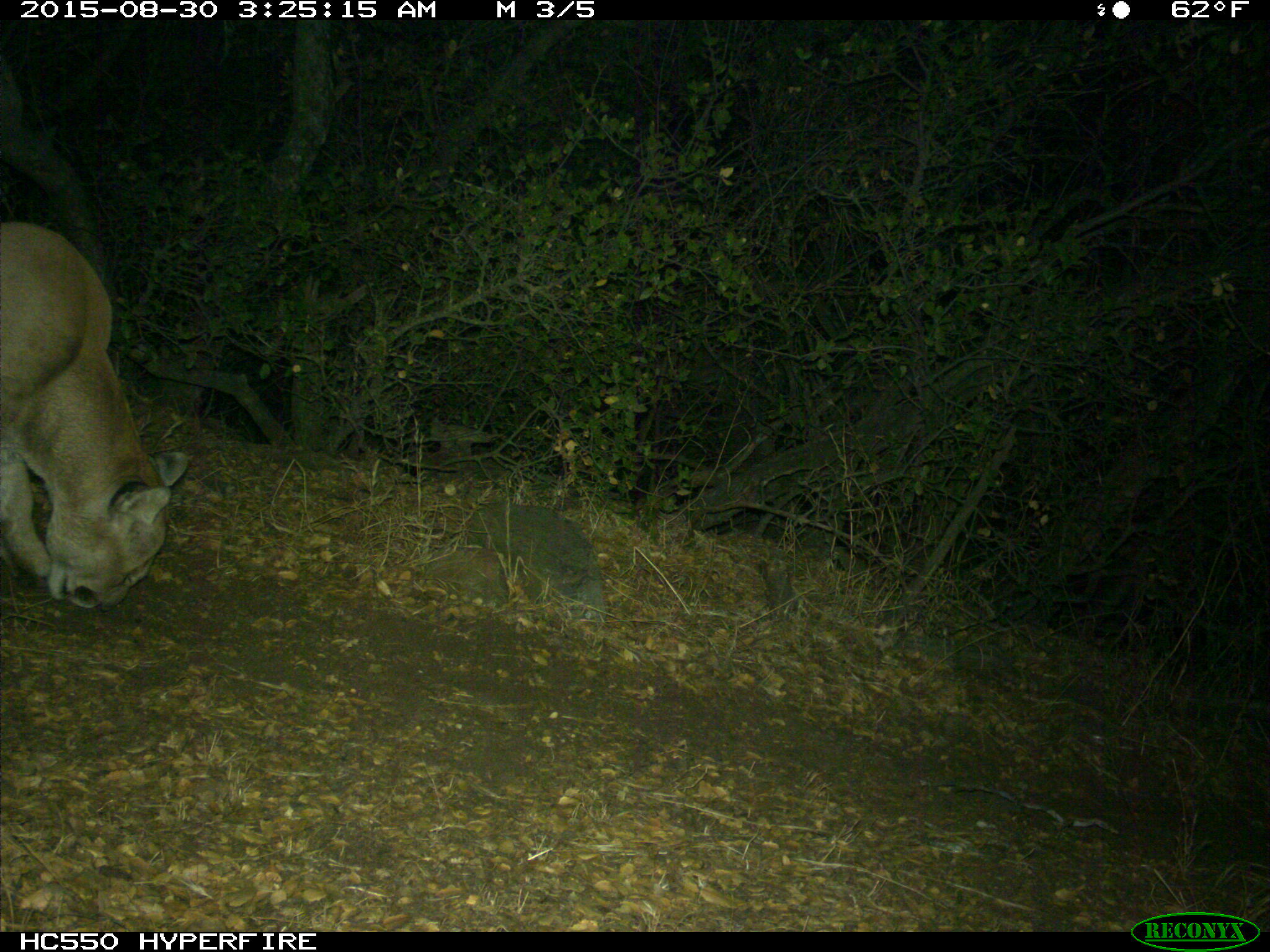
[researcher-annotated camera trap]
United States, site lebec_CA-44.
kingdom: Animalia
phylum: Chordata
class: Mammalia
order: Carnivora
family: Felidae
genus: Puma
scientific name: Puma concolor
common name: mountain lion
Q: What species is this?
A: Puma concolor (mountain lion).